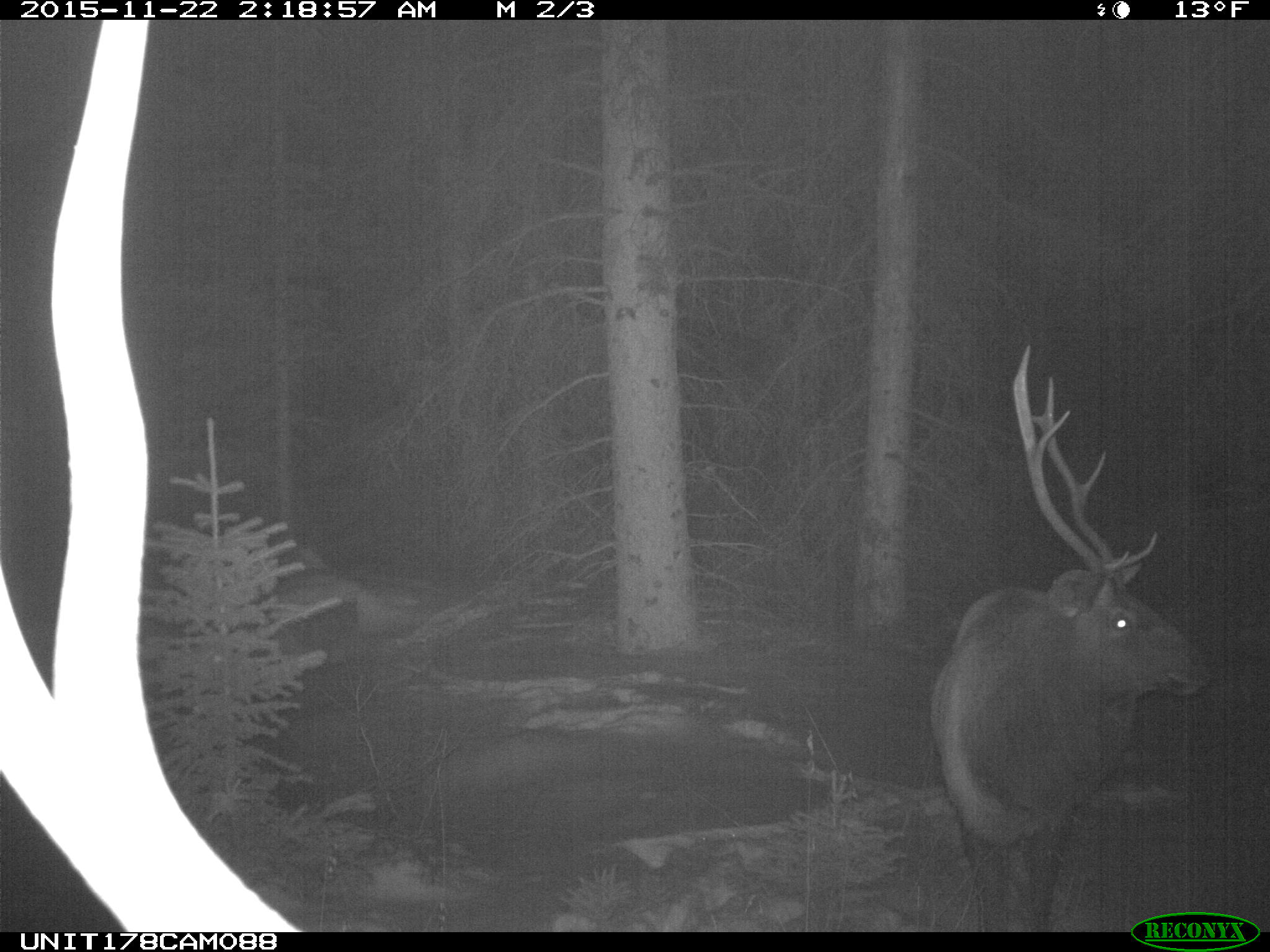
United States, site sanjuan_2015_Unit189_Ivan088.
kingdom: Animalia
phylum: Chordata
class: Mammalia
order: Artiodactyla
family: Cervidae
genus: Cervus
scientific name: Cervus elaphus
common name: red deer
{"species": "Cervus elaphus (red deer)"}